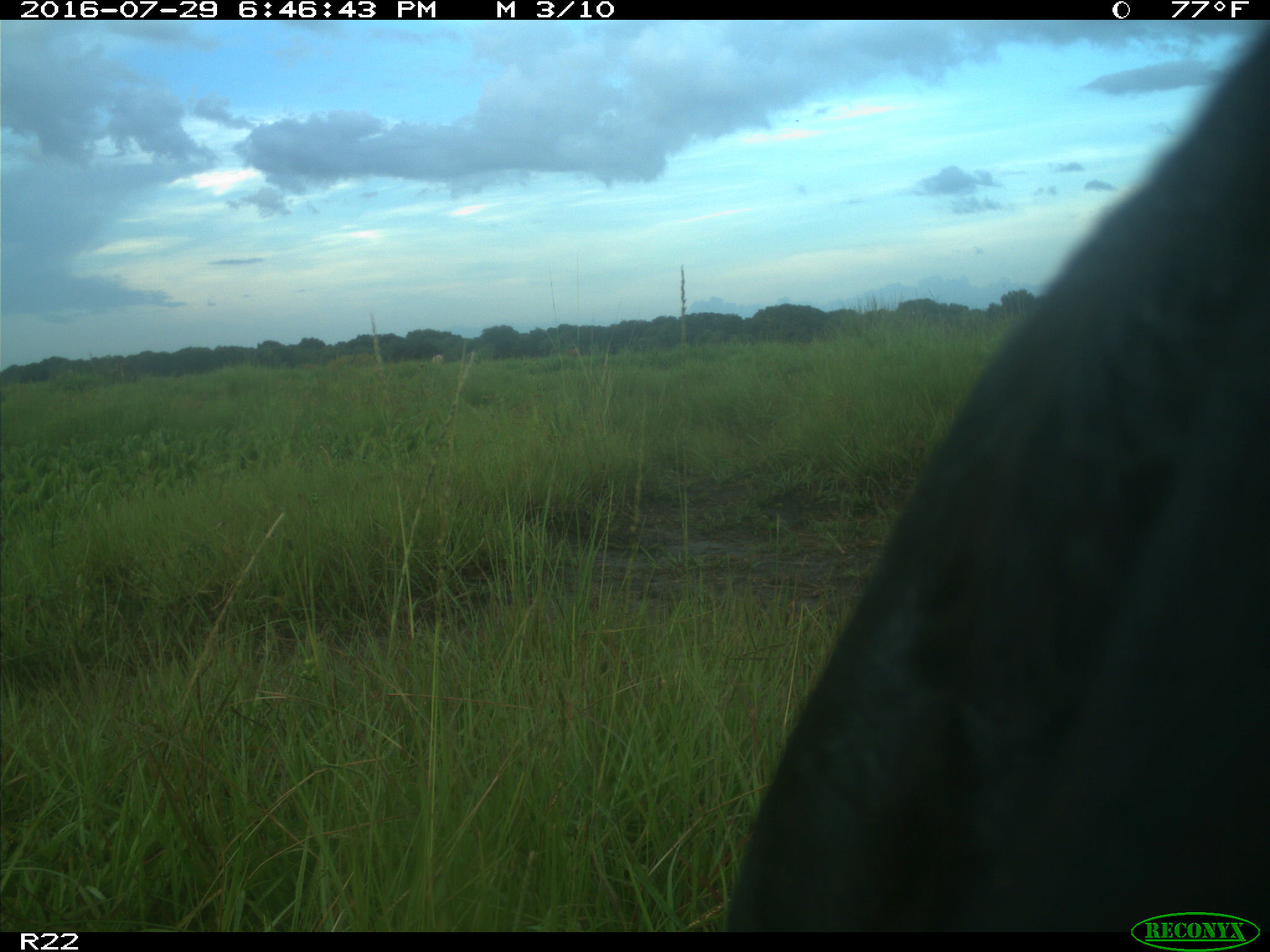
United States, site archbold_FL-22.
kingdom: Animalia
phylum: Chordata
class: Mammalia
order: Artiodactyla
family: Bovidae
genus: Bos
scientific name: Bos taurus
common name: domestic cow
Bos taurus (domestic cow).